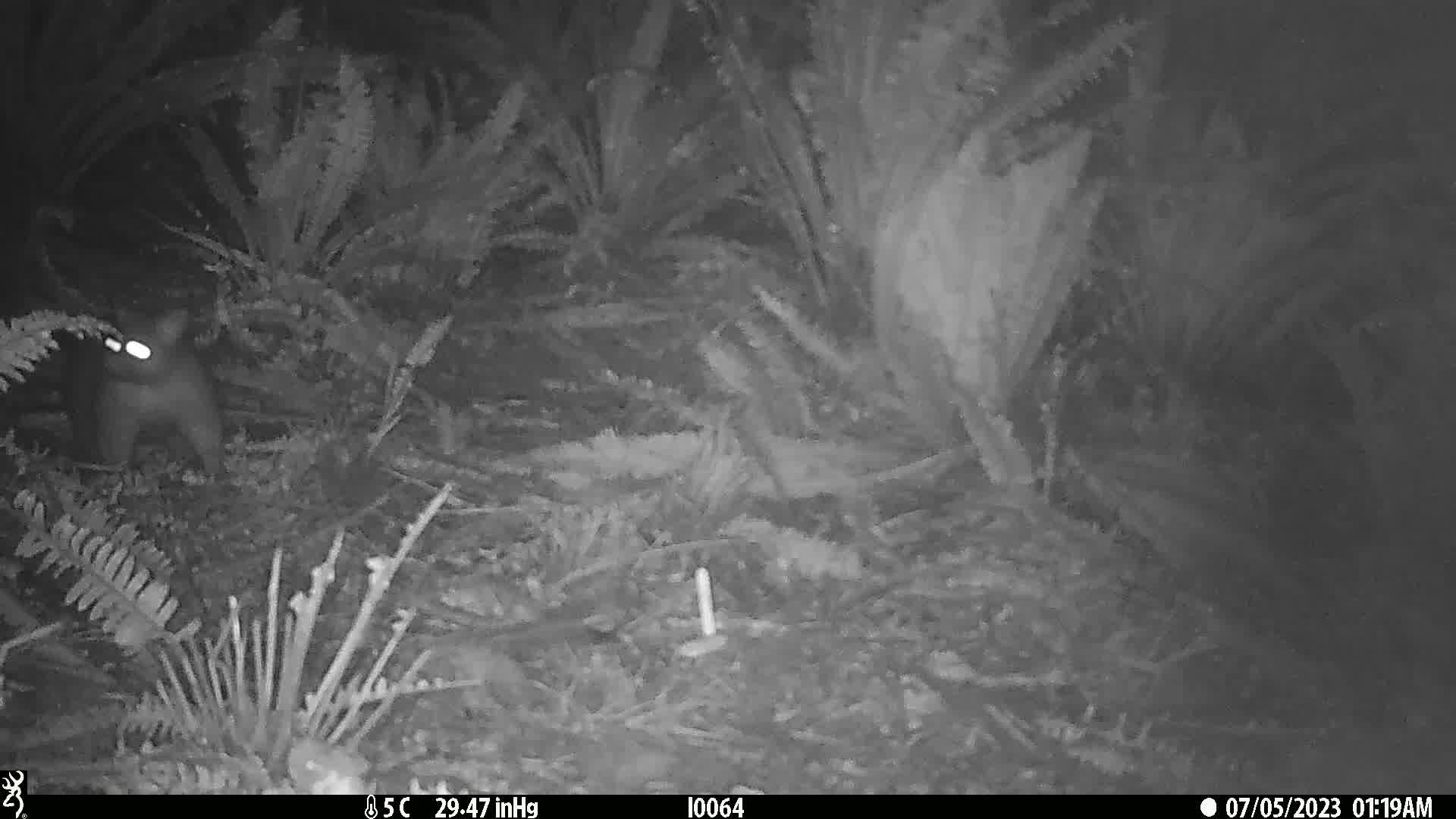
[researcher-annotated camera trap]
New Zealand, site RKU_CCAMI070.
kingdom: Animalia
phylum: Chordata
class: Mammalia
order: Diprotodontia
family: Phalangeridae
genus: Trichosurus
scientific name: Trichosurus vulpecula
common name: common brushtail possum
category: possum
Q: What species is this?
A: Possum (common brushtail possum) (Trichosurus vulpecula).